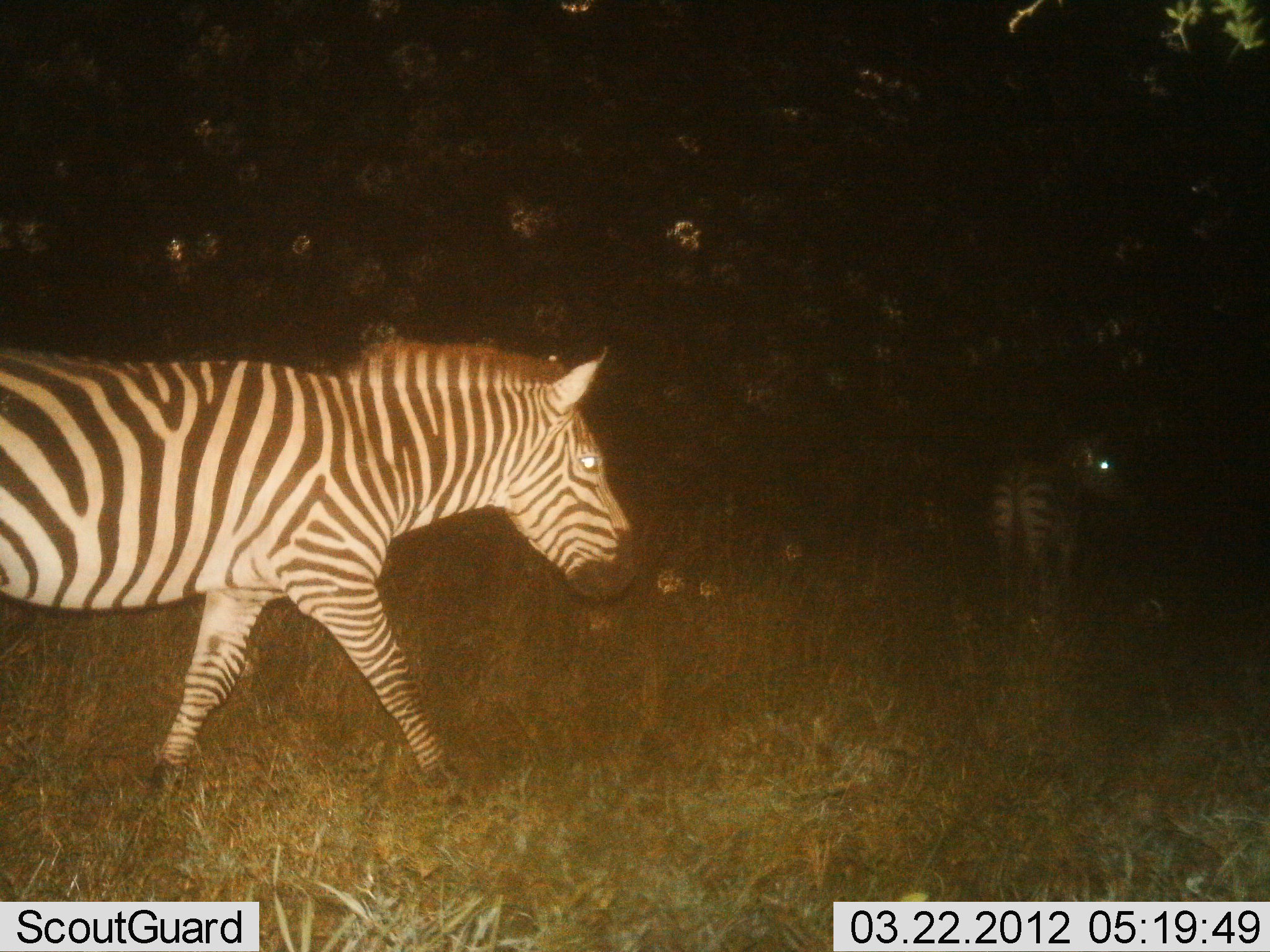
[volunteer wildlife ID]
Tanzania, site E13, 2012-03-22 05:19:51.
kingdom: Animalia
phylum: Chordata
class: Mammalia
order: Perissodactyla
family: Equidae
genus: Equus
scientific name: Equus quagga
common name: plains zebra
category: zebra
Zebra (plains zebra) (Equus quagga), count 2. Behavior (volunteer vote fractions): standing 62%, resting 0%, moving 85%, interacting 0%. Young present (vote fraction): 0%. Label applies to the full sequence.